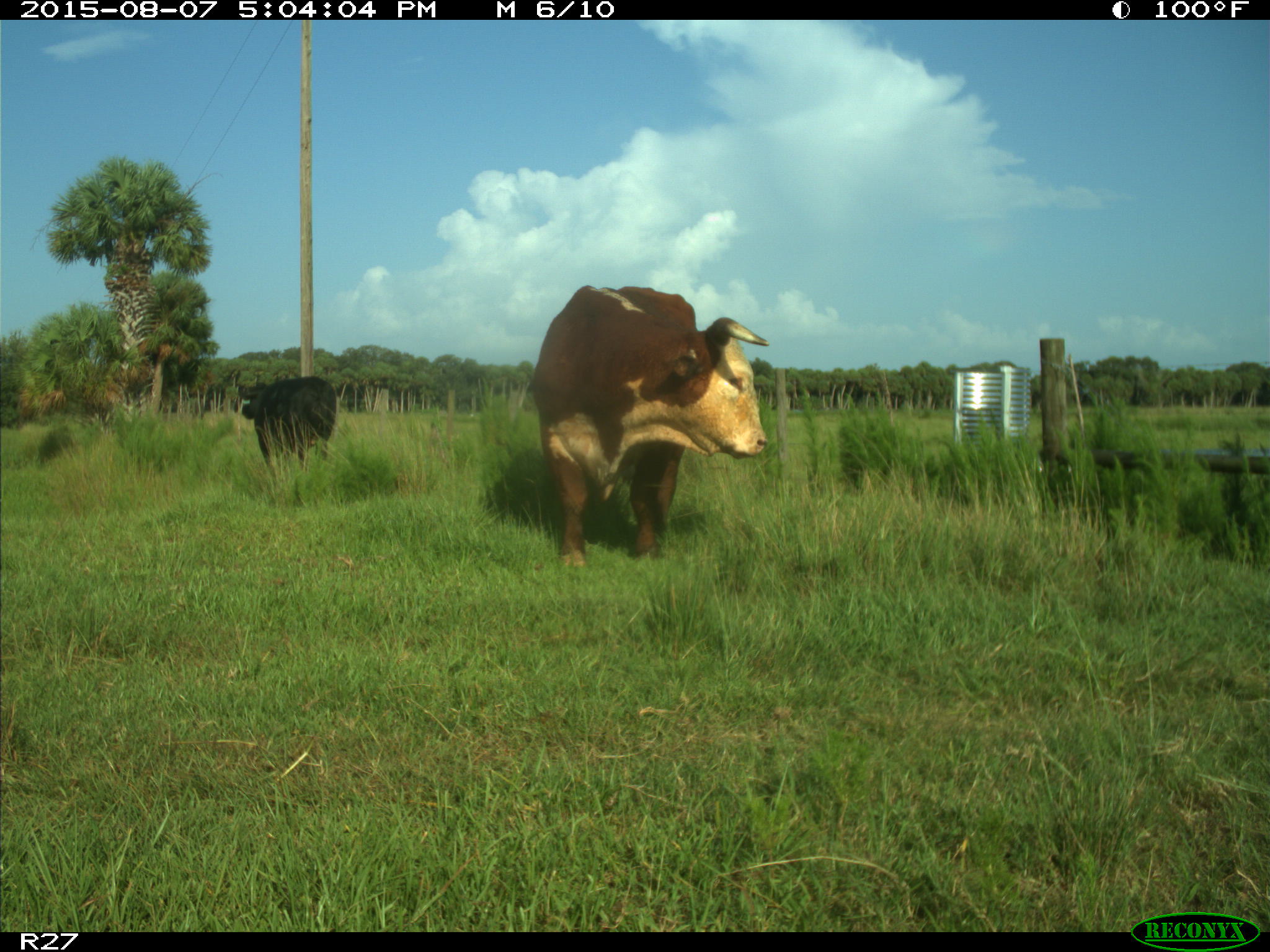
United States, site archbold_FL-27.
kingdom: Animalia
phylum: Chordata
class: Mammalia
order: Artiodactyla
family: Bovidae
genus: Bos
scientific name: Bos taurus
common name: domestic cow